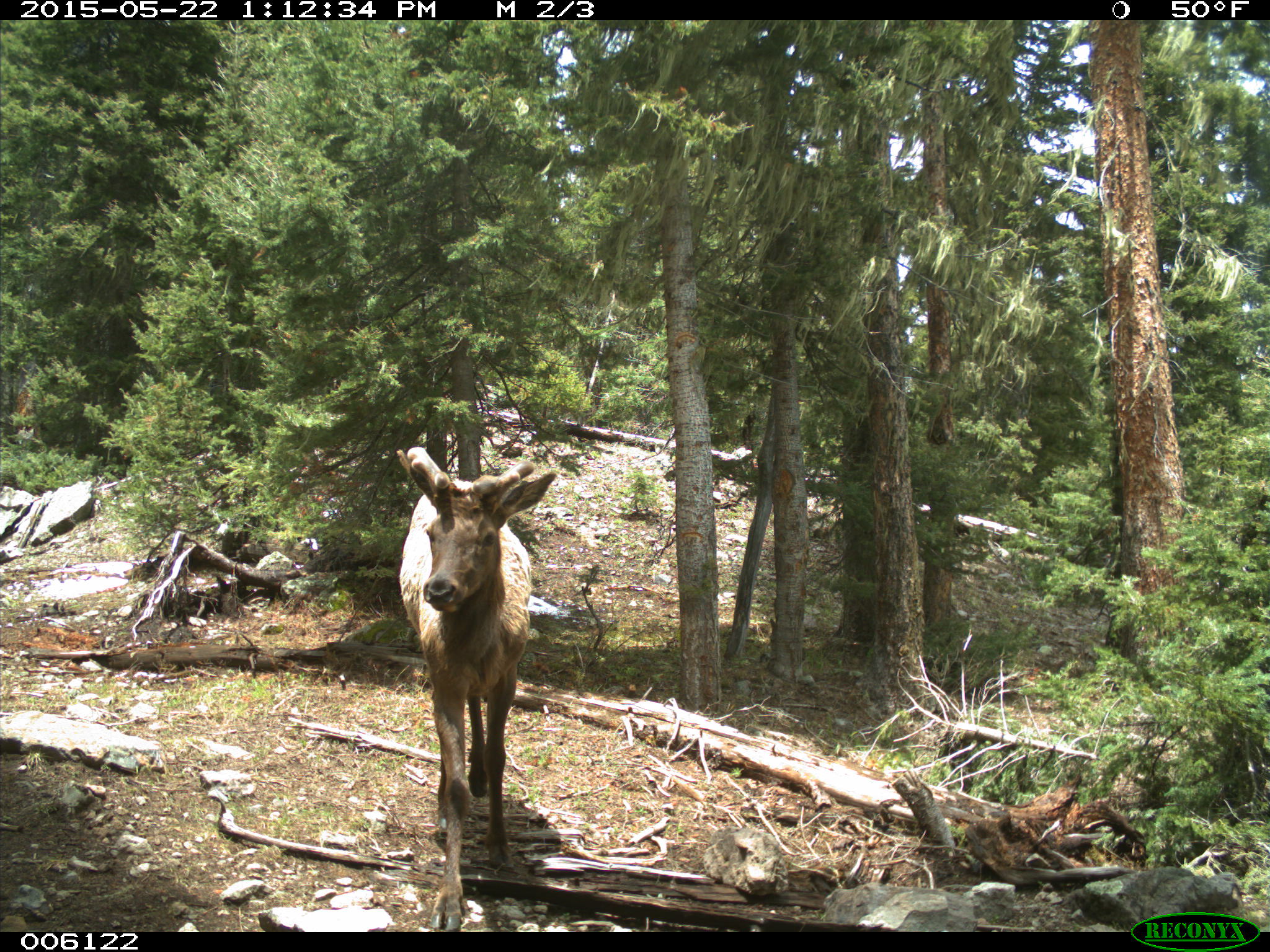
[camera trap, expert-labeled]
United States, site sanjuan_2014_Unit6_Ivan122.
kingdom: Animalia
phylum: Chordata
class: Mammalia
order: Artiodactyla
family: Cervidae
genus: Cervus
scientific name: Cervus elaphus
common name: red deer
Cervus elaphus (red deer).